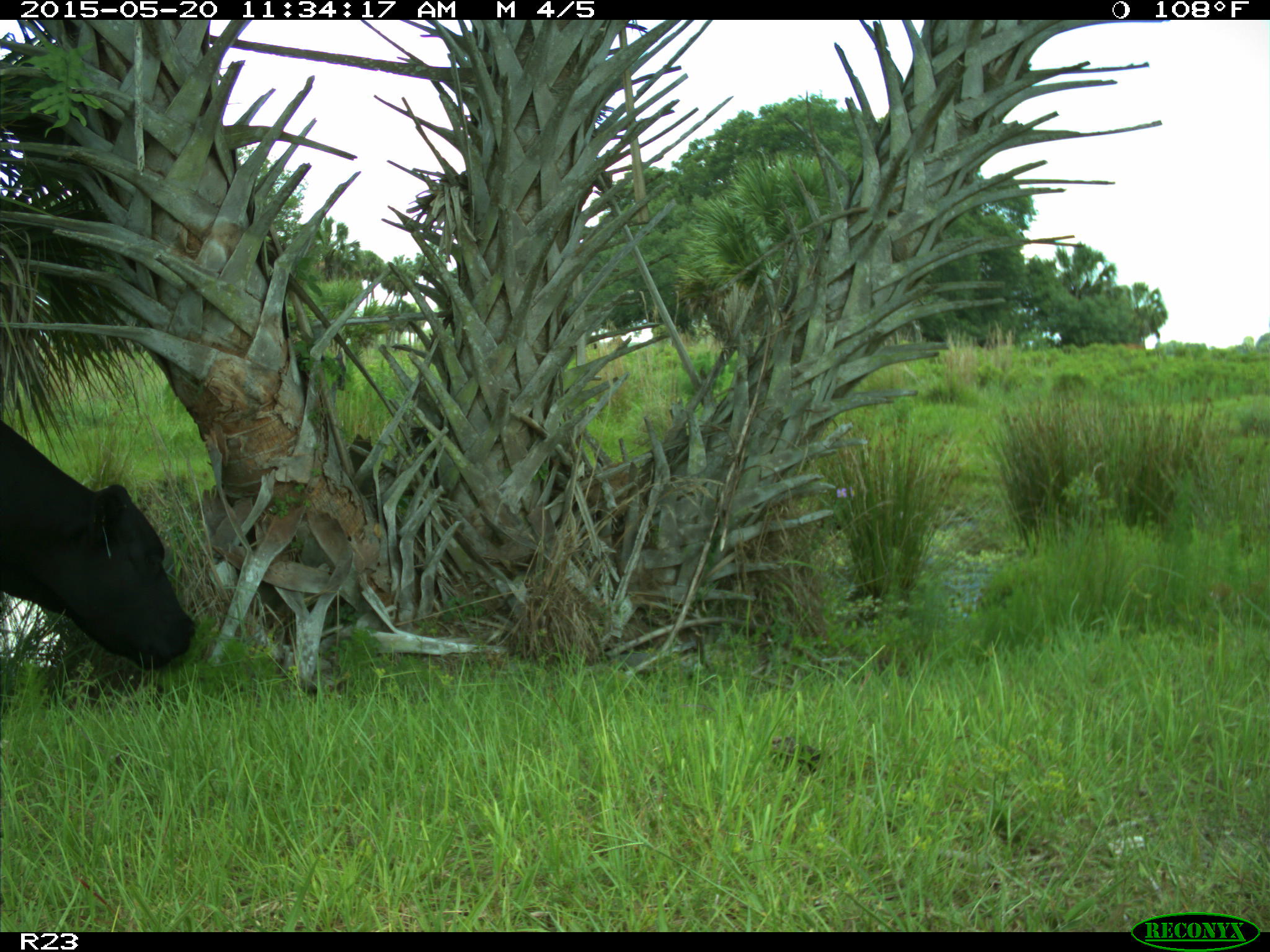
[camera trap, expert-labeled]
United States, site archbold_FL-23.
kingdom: Animalia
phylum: Chordata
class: Mammalia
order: Artiodactyla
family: Bovidae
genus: Bos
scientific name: Bos taurus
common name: domestic cow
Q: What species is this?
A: Bos taurus (domestic cow).